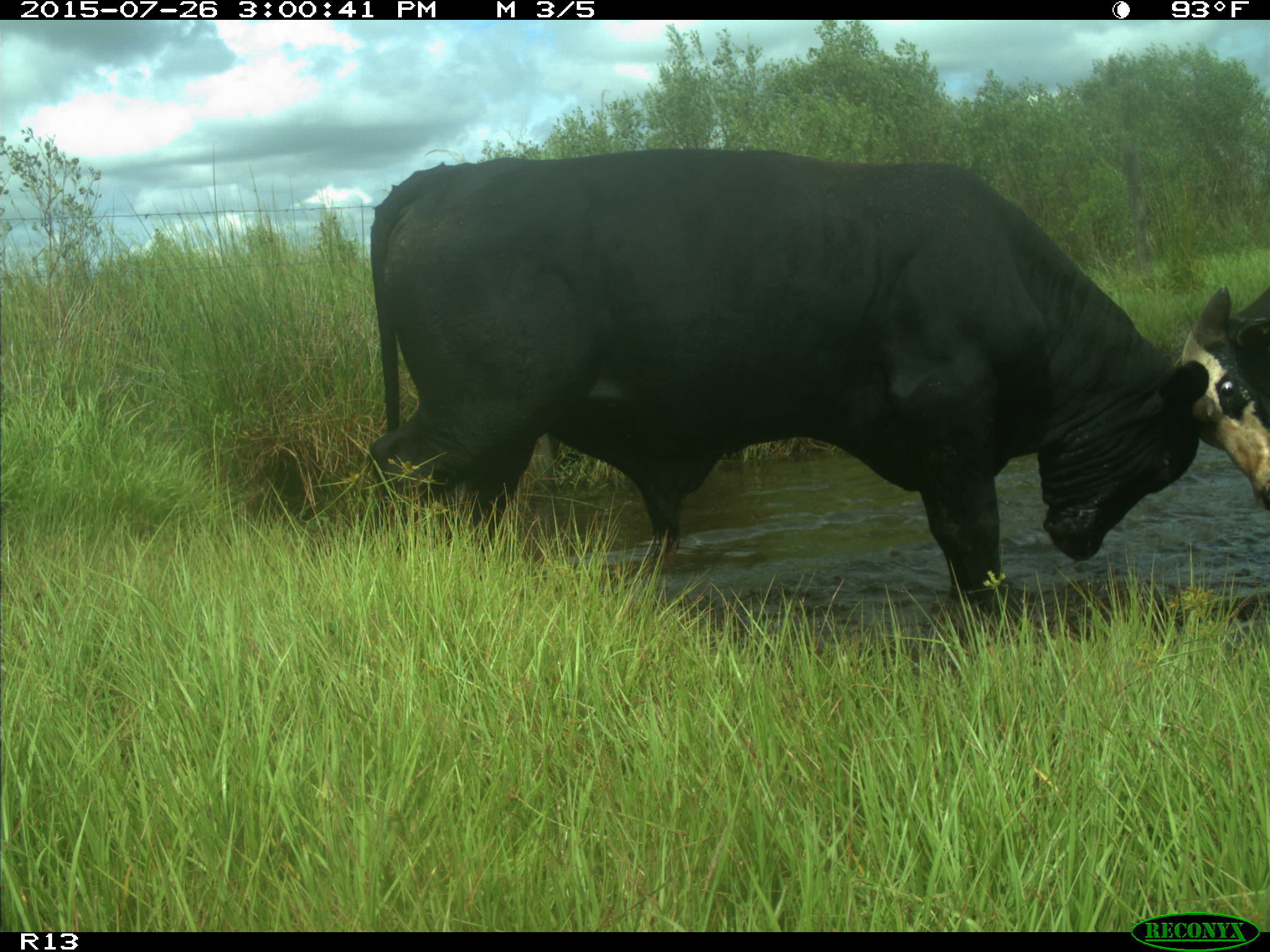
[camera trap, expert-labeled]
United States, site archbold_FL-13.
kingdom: Animalia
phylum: Chordata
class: Mammalia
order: Artiodactyla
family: Bovidae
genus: Bos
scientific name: Bos taurus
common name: domestic cow